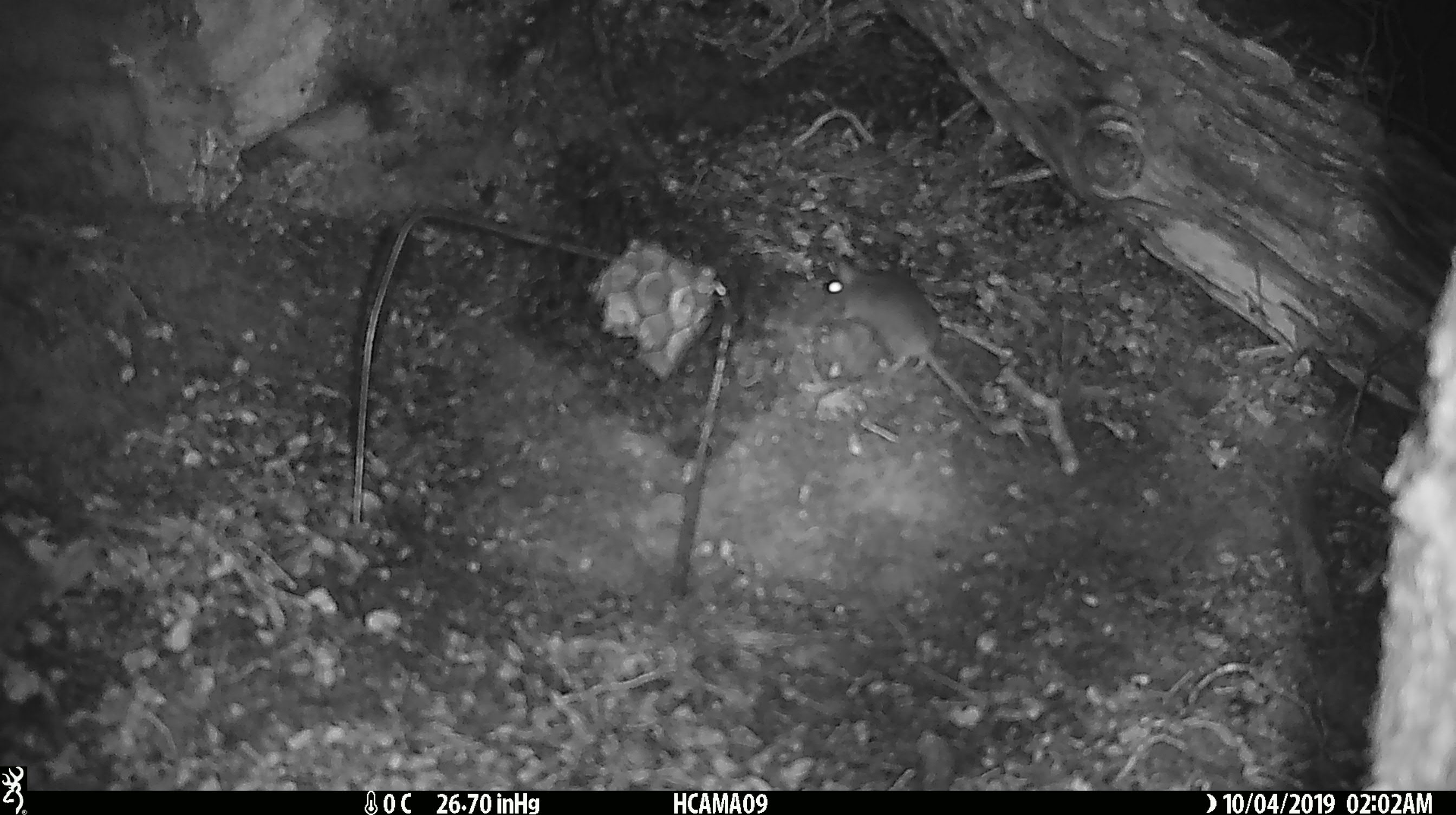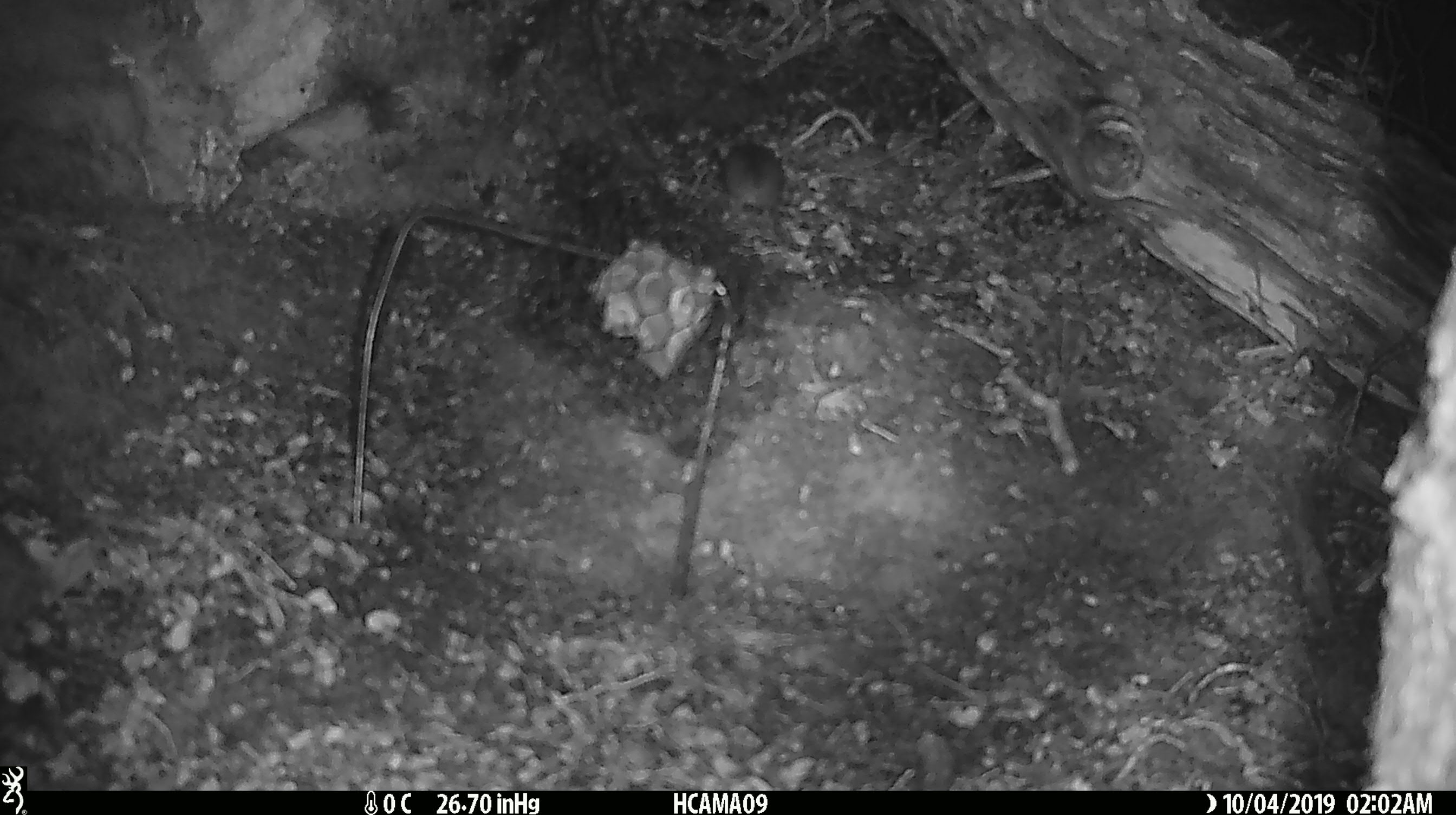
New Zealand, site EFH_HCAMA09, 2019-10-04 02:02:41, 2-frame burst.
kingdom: Animalia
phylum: Chordata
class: Mammalia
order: Rodentia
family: Muridae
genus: Mus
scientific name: Mus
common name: mouse